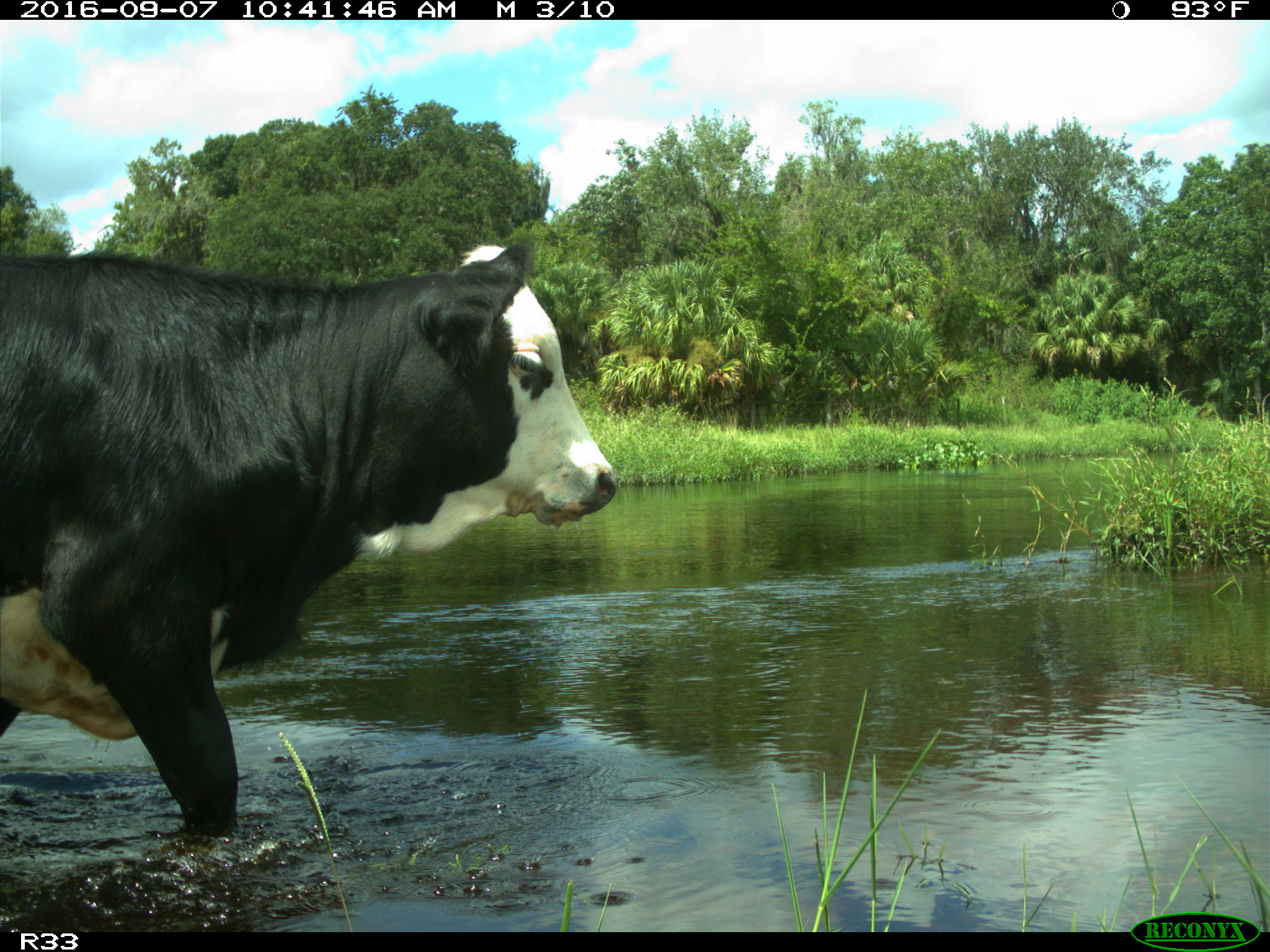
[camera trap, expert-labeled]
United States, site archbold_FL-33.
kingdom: Animalia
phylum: Chordata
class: Mammalia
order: Artiodactyla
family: Bovidae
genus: Bos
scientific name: Bos taurus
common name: domestic cow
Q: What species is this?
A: Bos taurus (domestic cow).